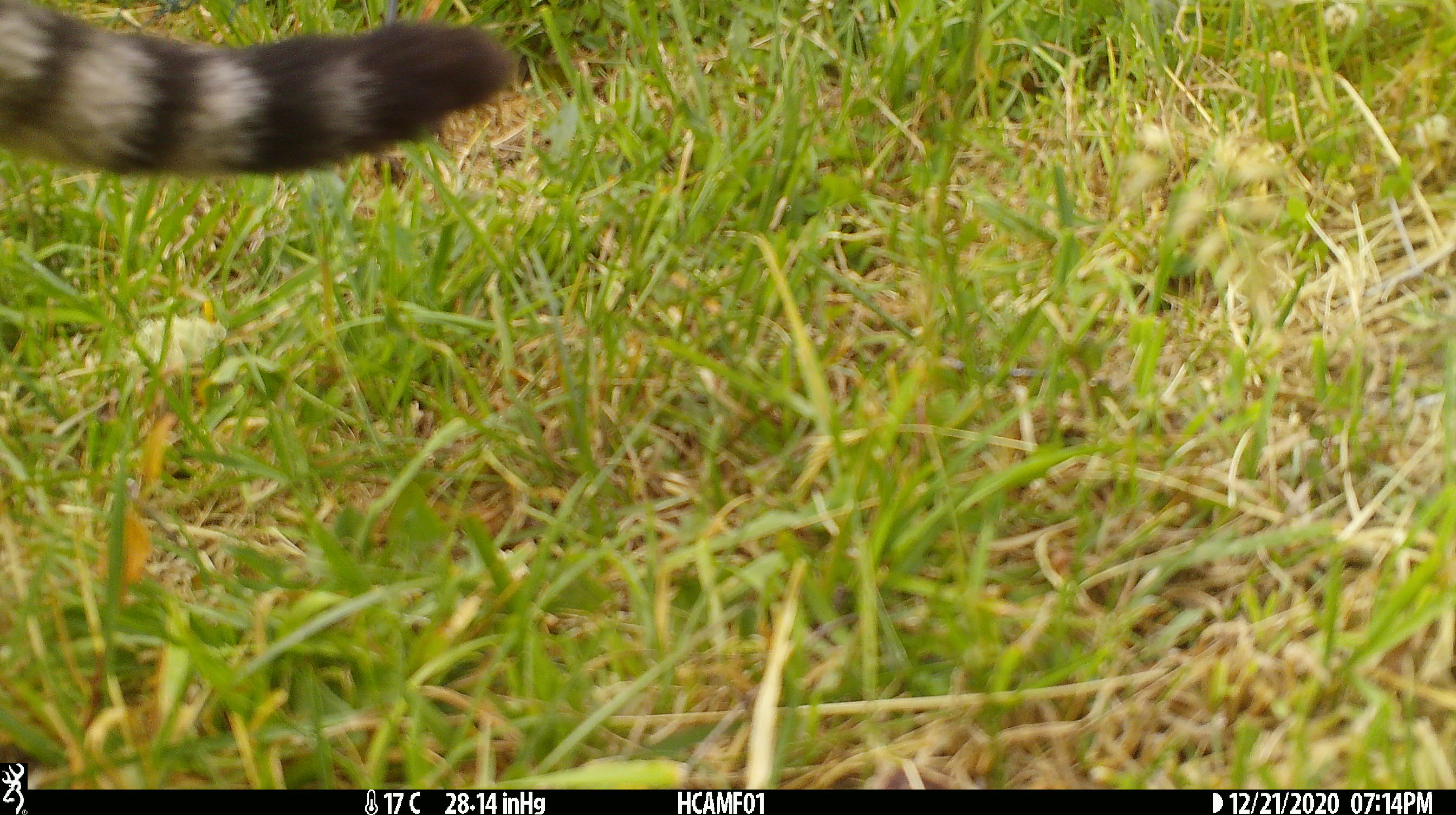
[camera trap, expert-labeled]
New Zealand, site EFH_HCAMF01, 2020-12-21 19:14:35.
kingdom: Animalia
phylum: Chordata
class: Mammalia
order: Carnivora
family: Felidae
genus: Felis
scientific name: Felis catus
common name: domestic cat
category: cat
Cat (domestic cat) (Felis catus).